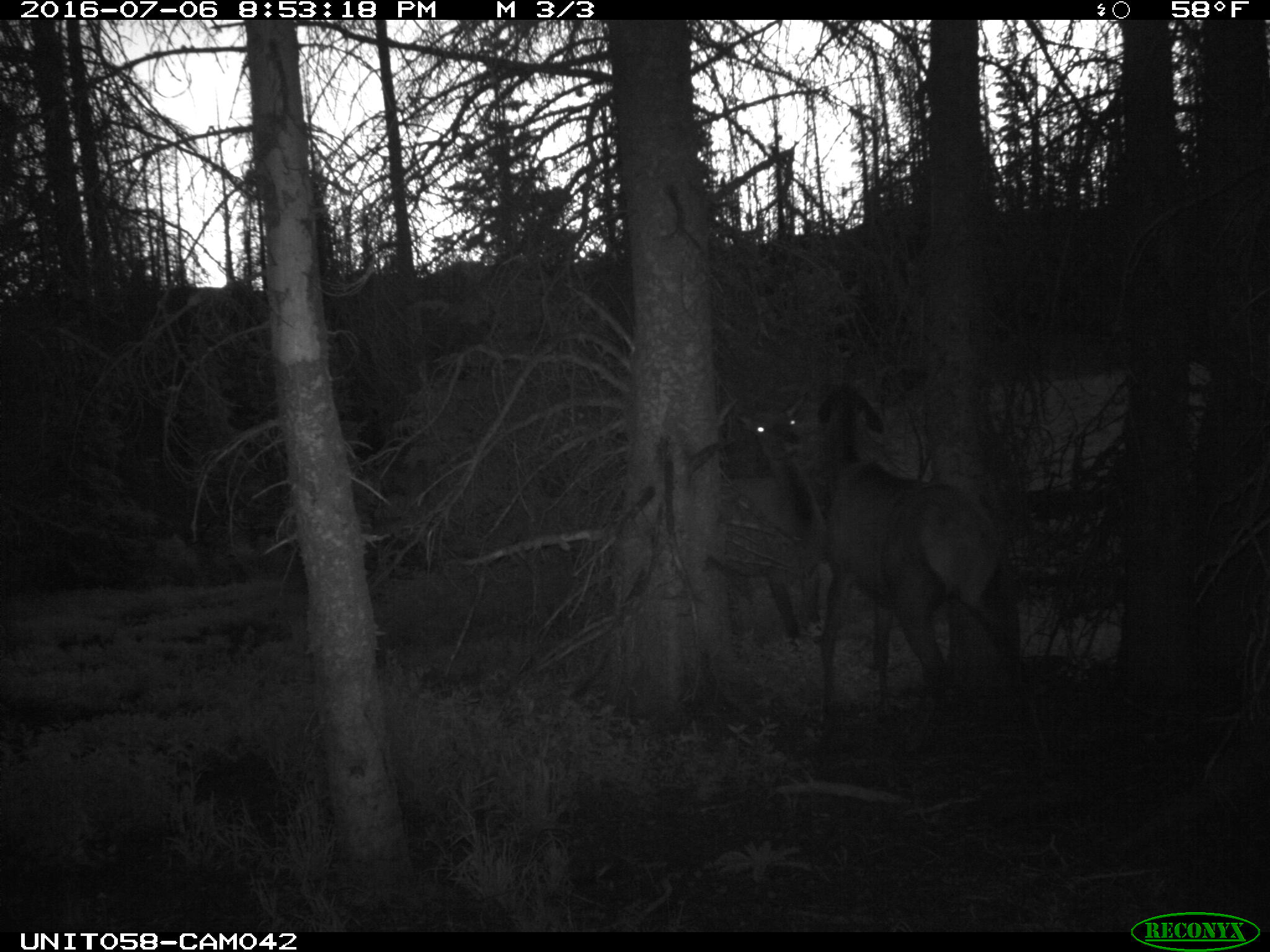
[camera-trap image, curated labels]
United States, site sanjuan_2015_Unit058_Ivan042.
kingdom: Animalia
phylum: Chordata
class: Mammalia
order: Artiodactyla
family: Cervidae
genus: Cervus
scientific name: Cervus elaphus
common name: red deer